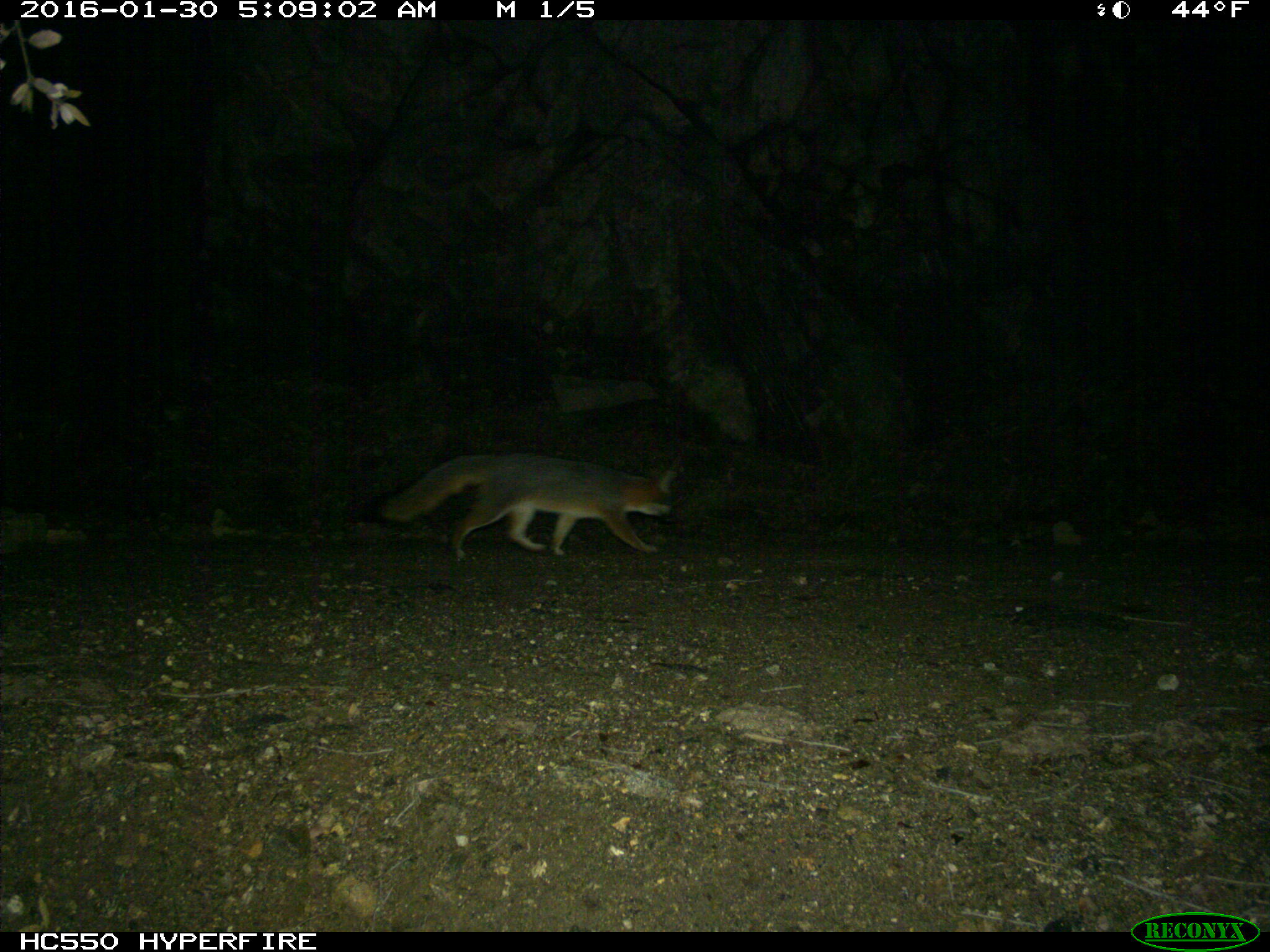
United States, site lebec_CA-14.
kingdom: Animalia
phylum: Chordata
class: Mammalia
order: Carnivora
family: Canidae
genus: Urocyon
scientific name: Urocyon cinereoargenteus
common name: gray fox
Urocyon cinereoargenteus (gray fox).